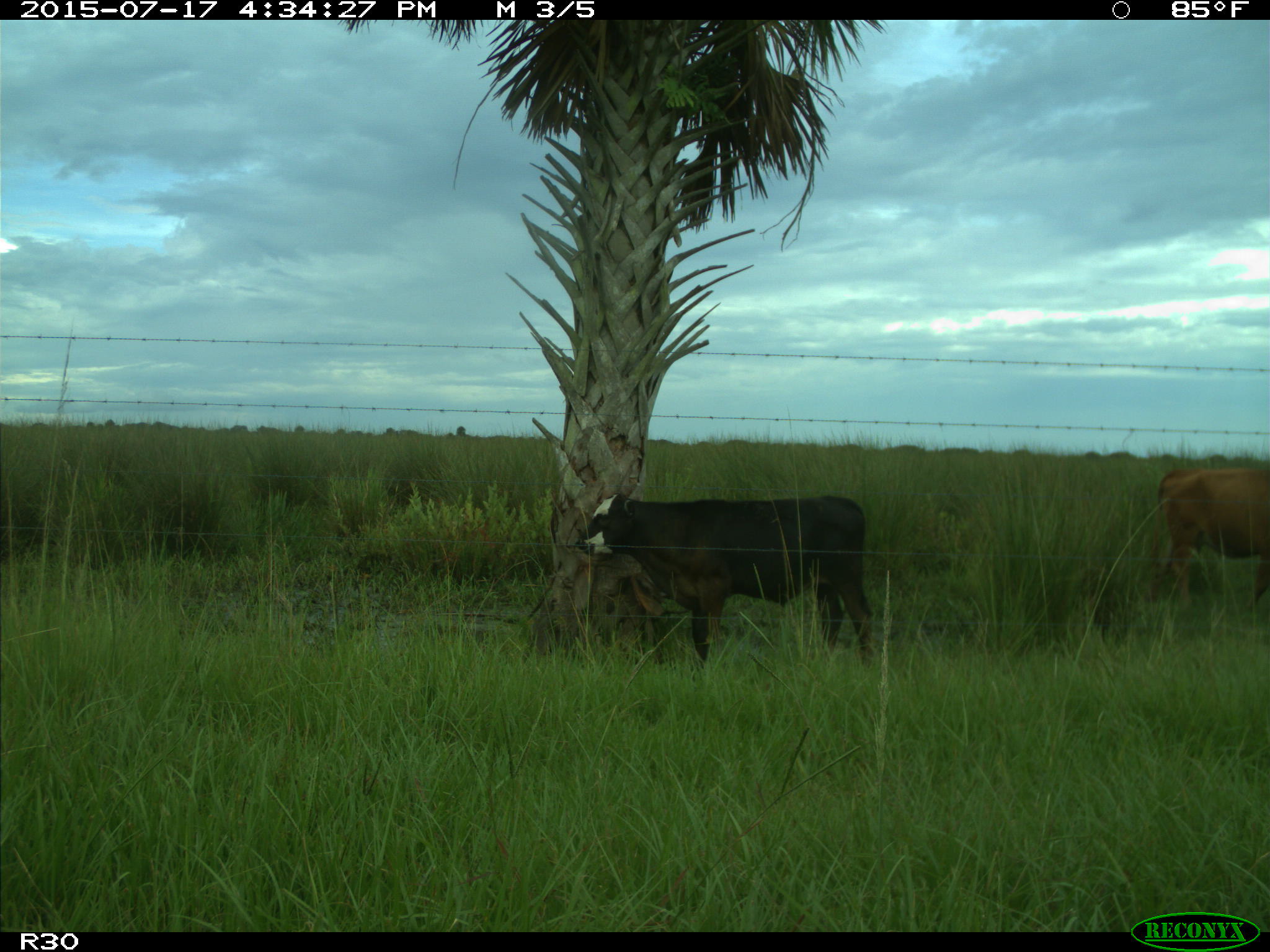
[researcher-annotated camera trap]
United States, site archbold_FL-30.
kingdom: Animalia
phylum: Chordata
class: Mammalia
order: Artiodactyla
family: Bovidae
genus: Bos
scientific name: Bos taurus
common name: domestic cow